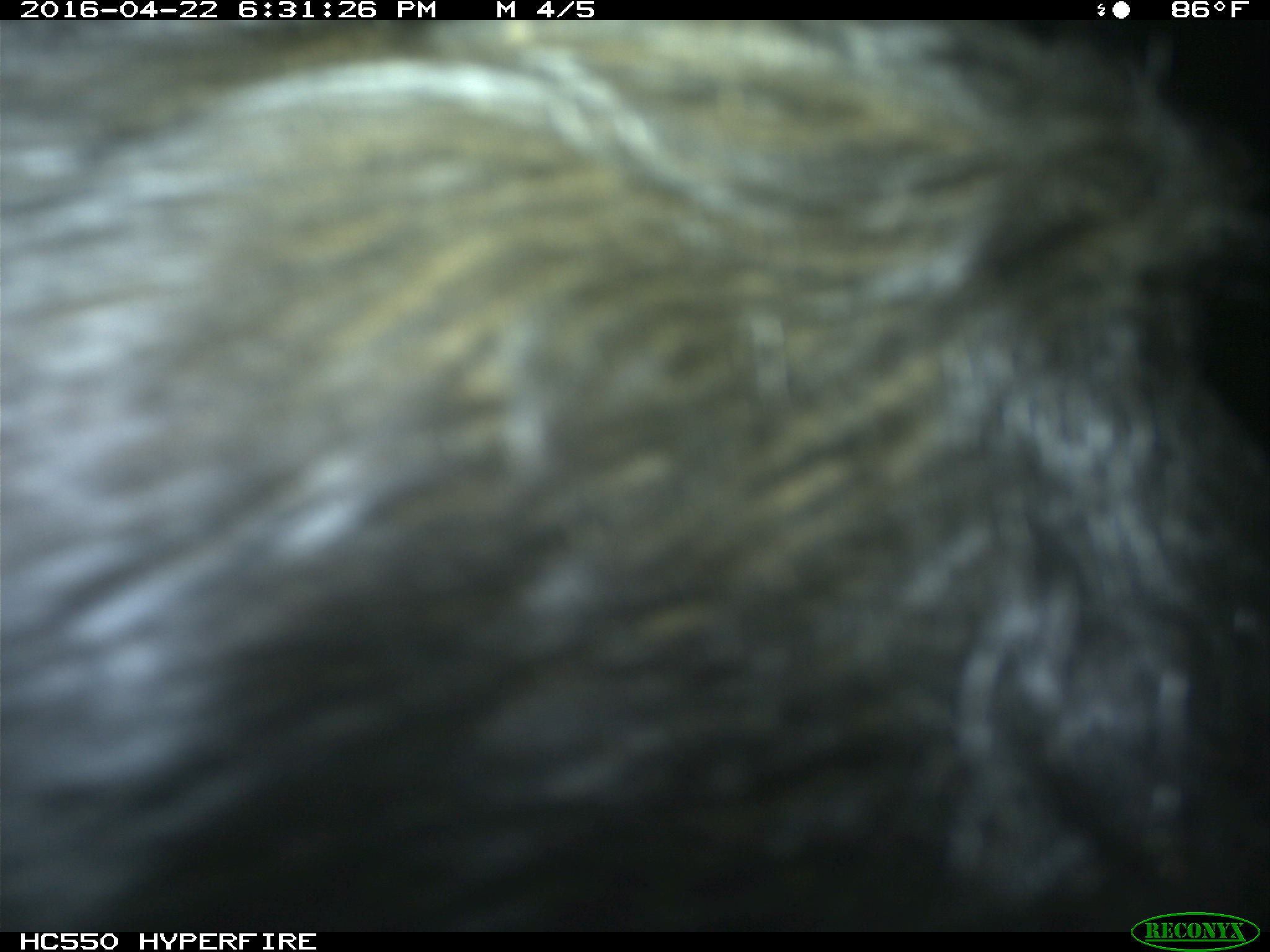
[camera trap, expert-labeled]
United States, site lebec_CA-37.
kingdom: Animalia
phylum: Chordata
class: Mammalia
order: Artiodactyla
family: Bovidae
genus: Bos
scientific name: Bos taurus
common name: domestic cow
Bos taurus (domestic cow).